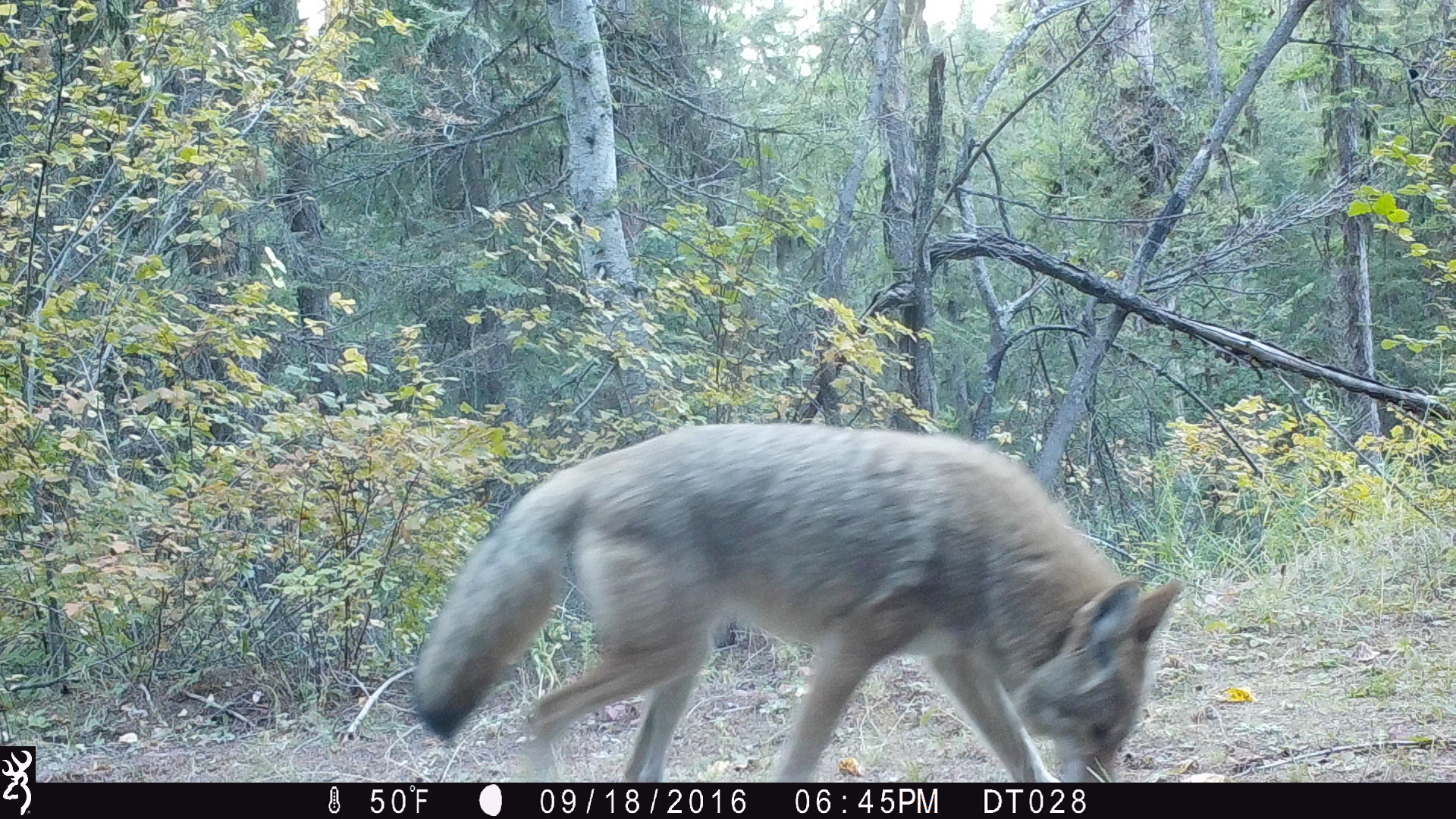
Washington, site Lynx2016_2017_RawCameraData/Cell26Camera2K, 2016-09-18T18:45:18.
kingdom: Animalia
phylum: Chordata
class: Mammalia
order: Carnivora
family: Canidae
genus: Canis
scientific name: Canis latrans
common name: coyote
Canis latrans (coyote). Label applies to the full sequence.